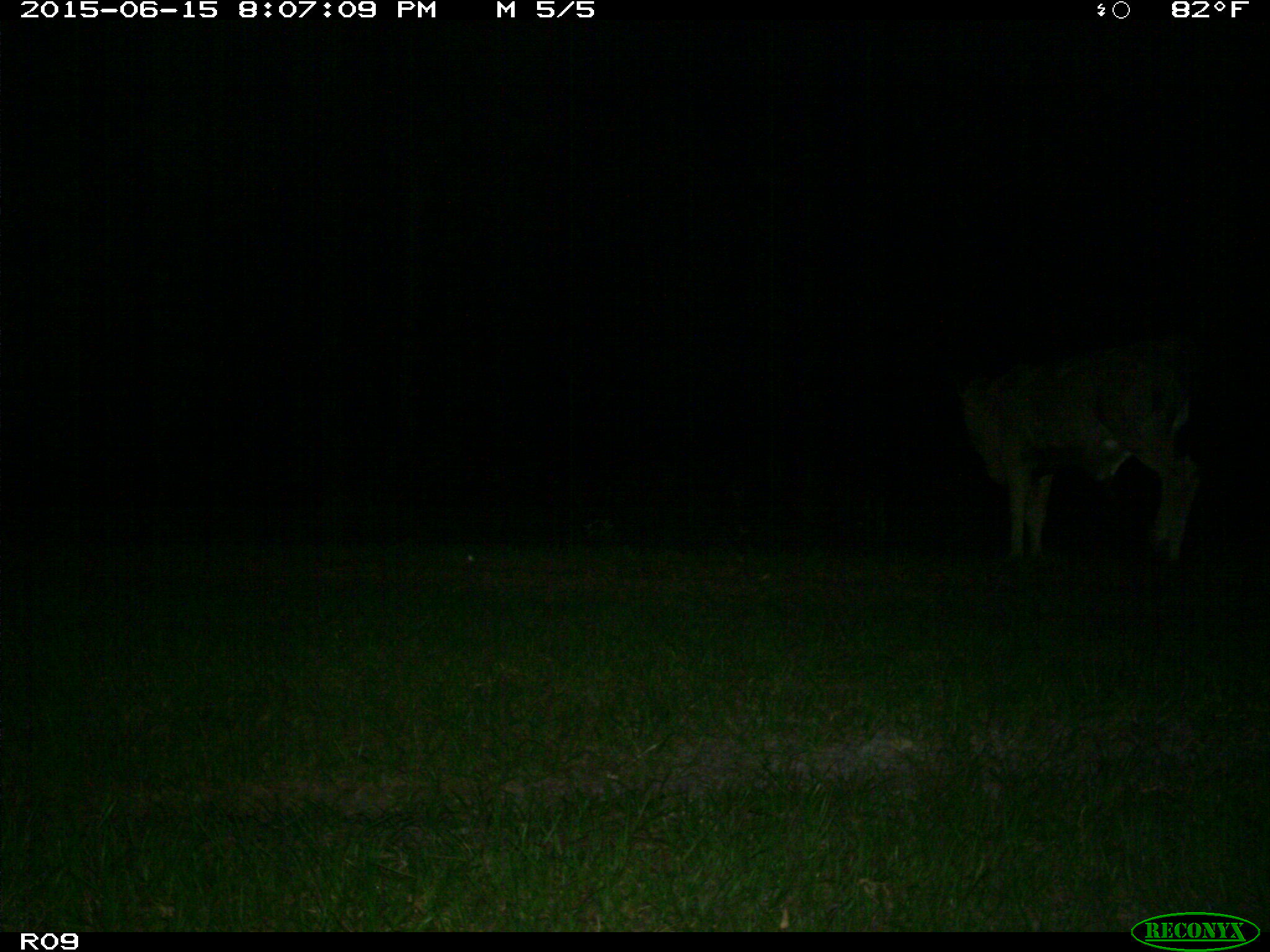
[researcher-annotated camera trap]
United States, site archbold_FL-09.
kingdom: Animalia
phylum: Chordata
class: Mammalia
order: Artiodactyla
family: Bovidae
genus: Bos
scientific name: Bos taurus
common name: domestic cow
Bos taurus (domestic cow).